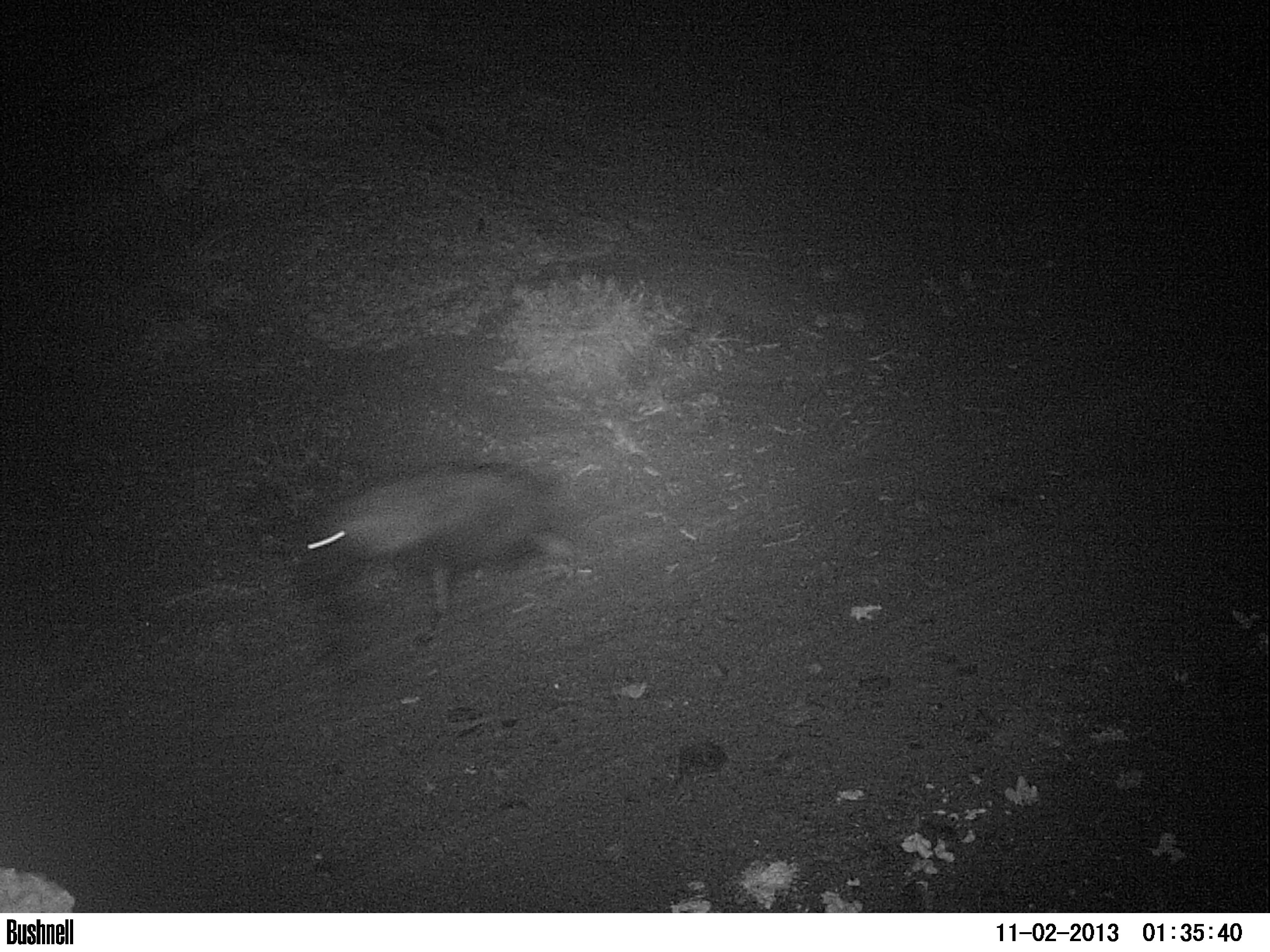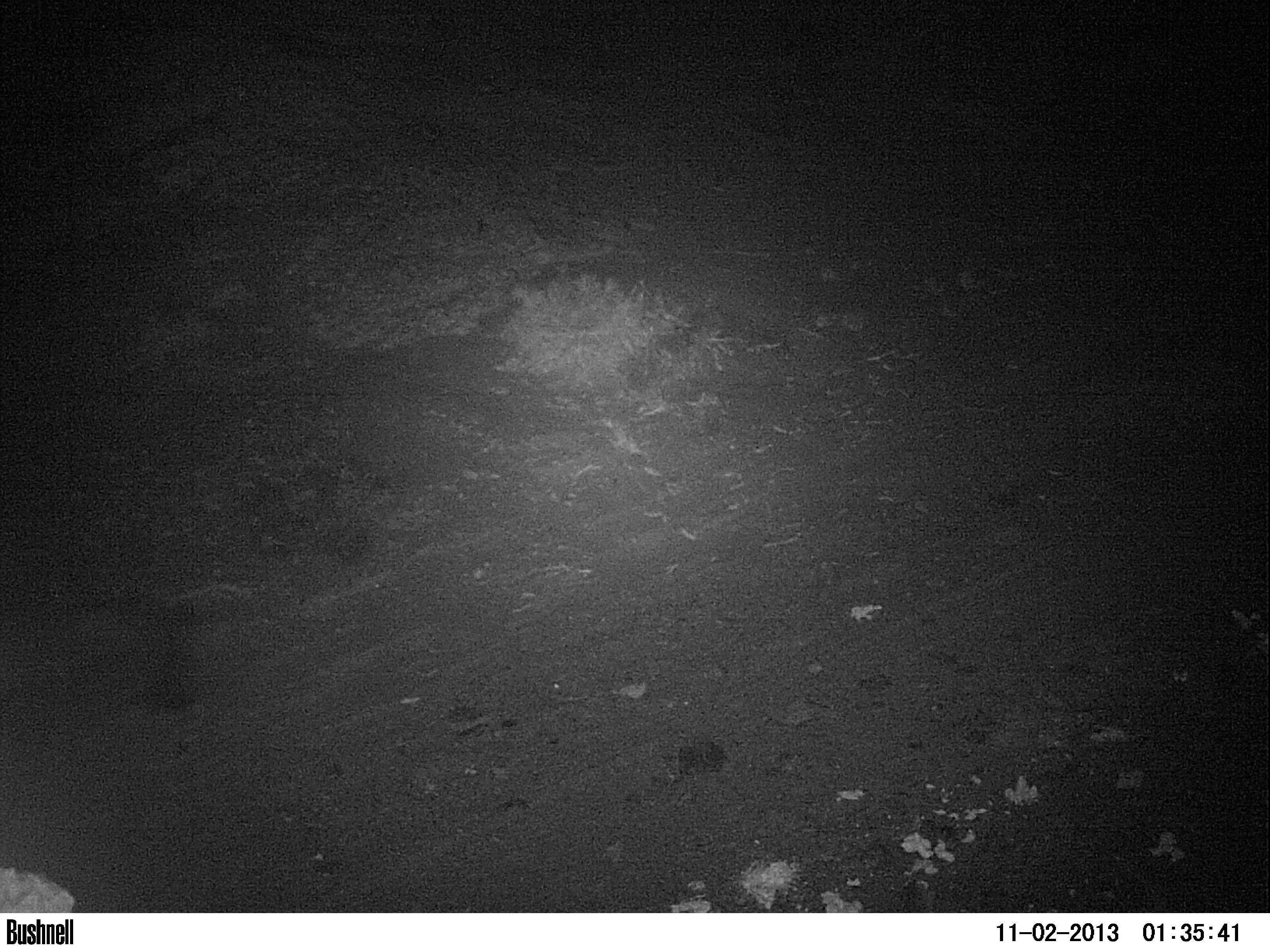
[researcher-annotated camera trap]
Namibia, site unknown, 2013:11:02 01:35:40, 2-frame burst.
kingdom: Animalia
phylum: Chordata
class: Mammalia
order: Carnivora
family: Hyaenidae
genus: Parahyaena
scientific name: Parahyaena brunnea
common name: brown hyena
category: hyaena brunnea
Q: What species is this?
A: Hyaena brunnea (brown hyena) (Parahyaena brunnea).